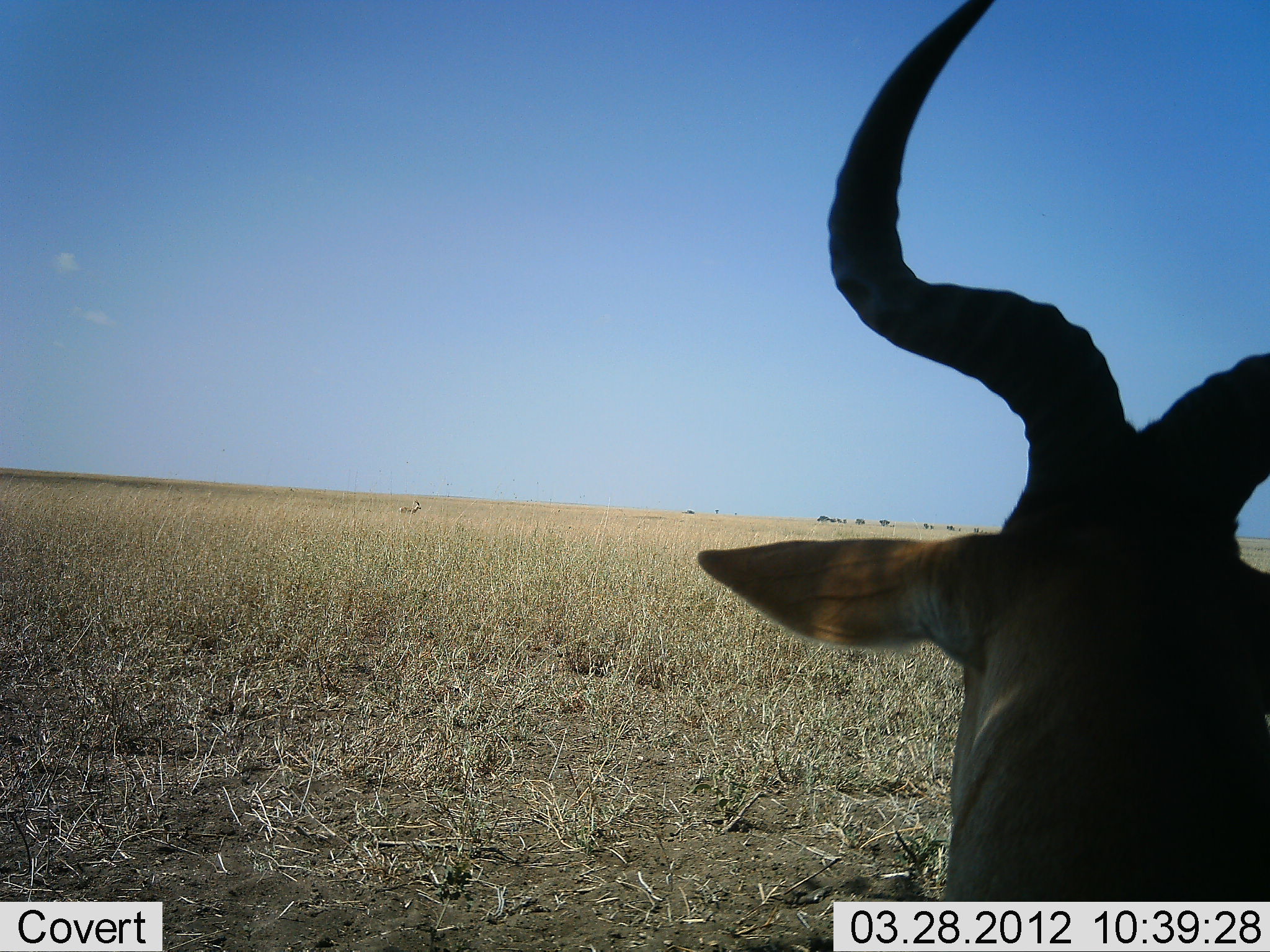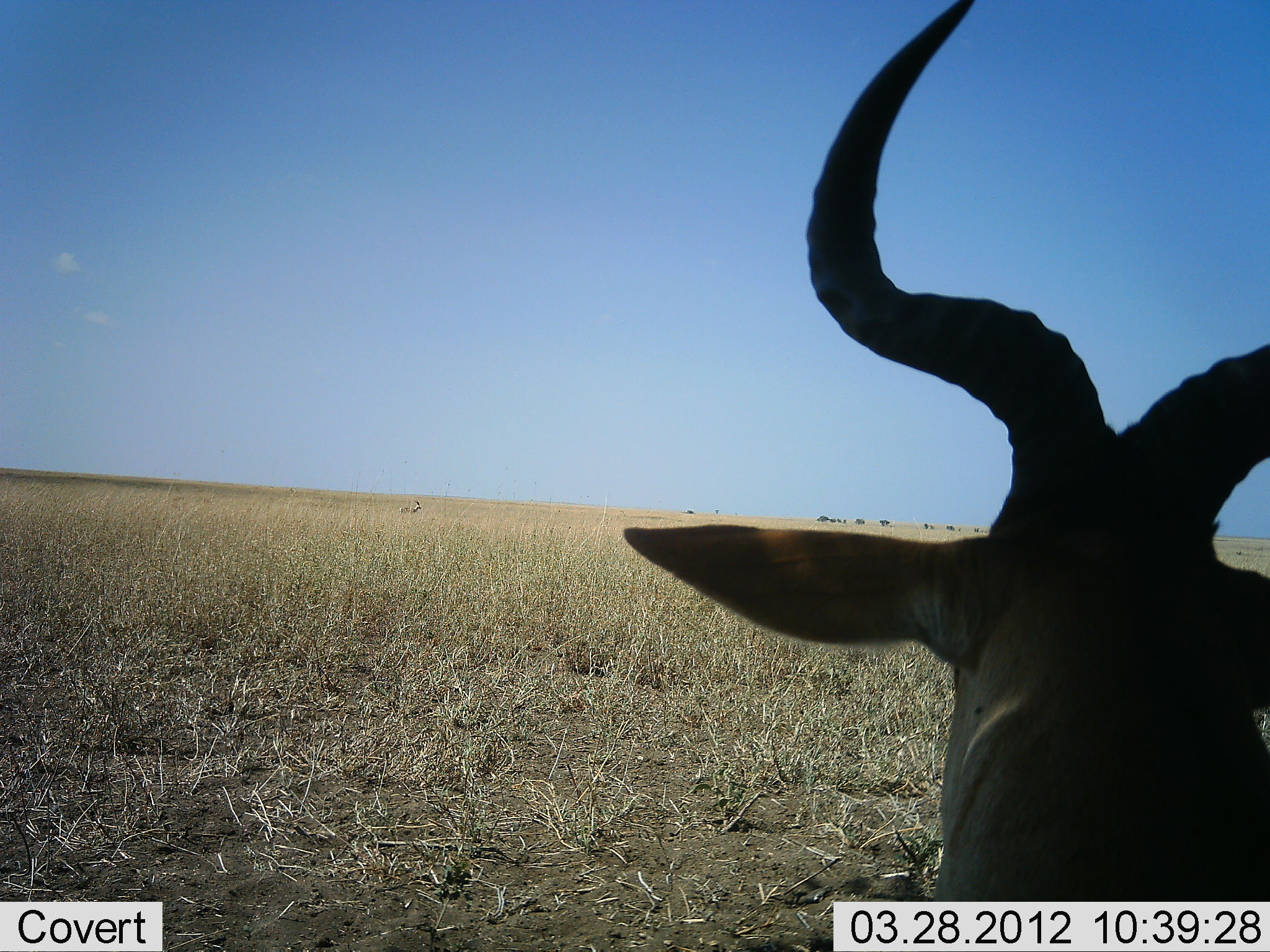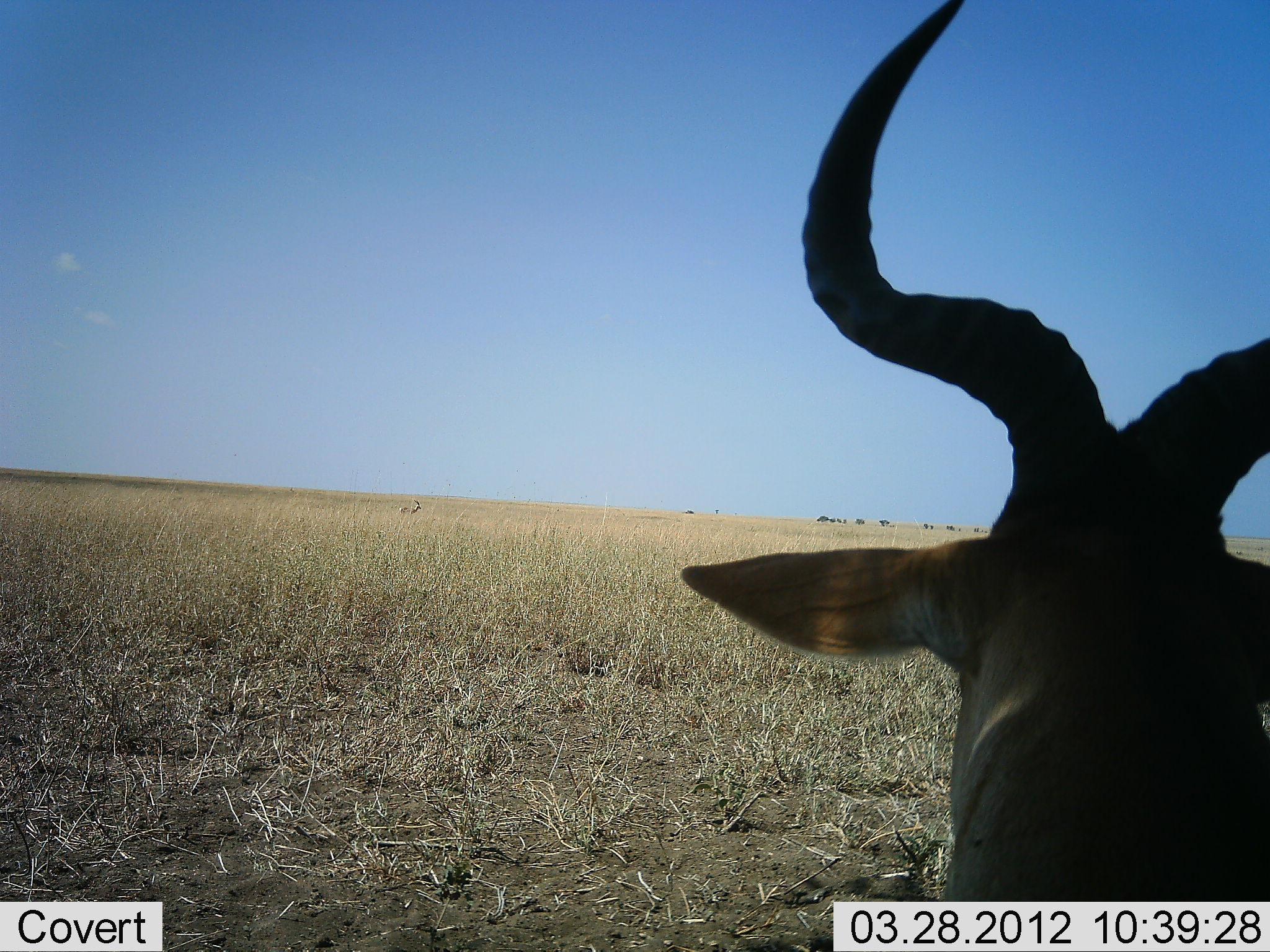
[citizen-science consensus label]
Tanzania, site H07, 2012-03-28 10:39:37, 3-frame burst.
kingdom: Animalia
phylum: Chordata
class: Mammalia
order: Artiodactyla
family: Bovidae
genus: Alcelaphus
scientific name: Alcelaphus buselaphus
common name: hartebeest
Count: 1.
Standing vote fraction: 27%.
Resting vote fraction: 73%.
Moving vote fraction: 0%.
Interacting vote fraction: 0%.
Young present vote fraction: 0%.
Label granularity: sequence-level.